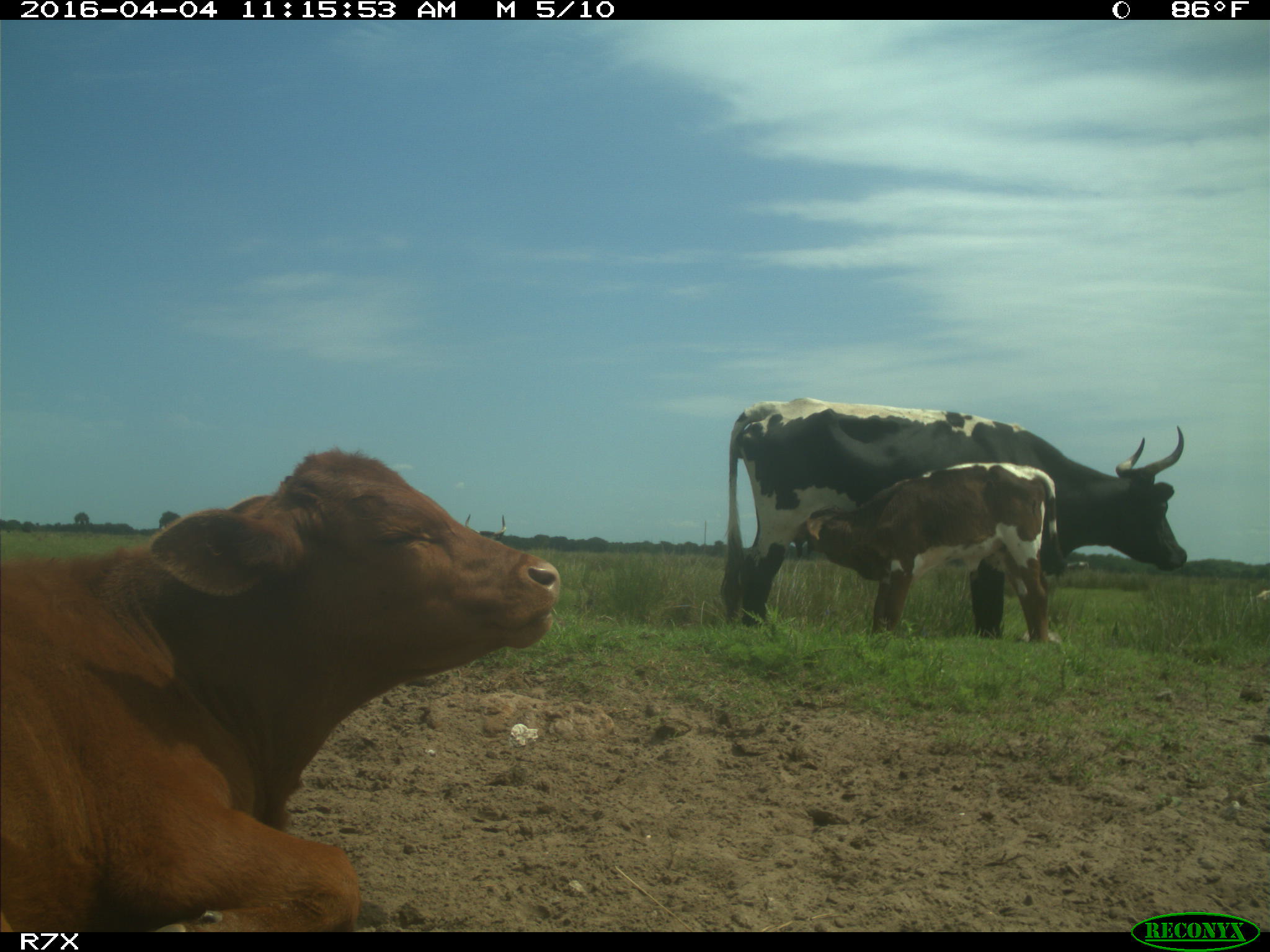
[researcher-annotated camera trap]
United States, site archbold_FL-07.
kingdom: Animalia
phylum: Chordata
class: Mammalia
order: Artiodactyla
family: Bovidae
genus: Bos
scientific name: Bos taurus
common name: domestic cow